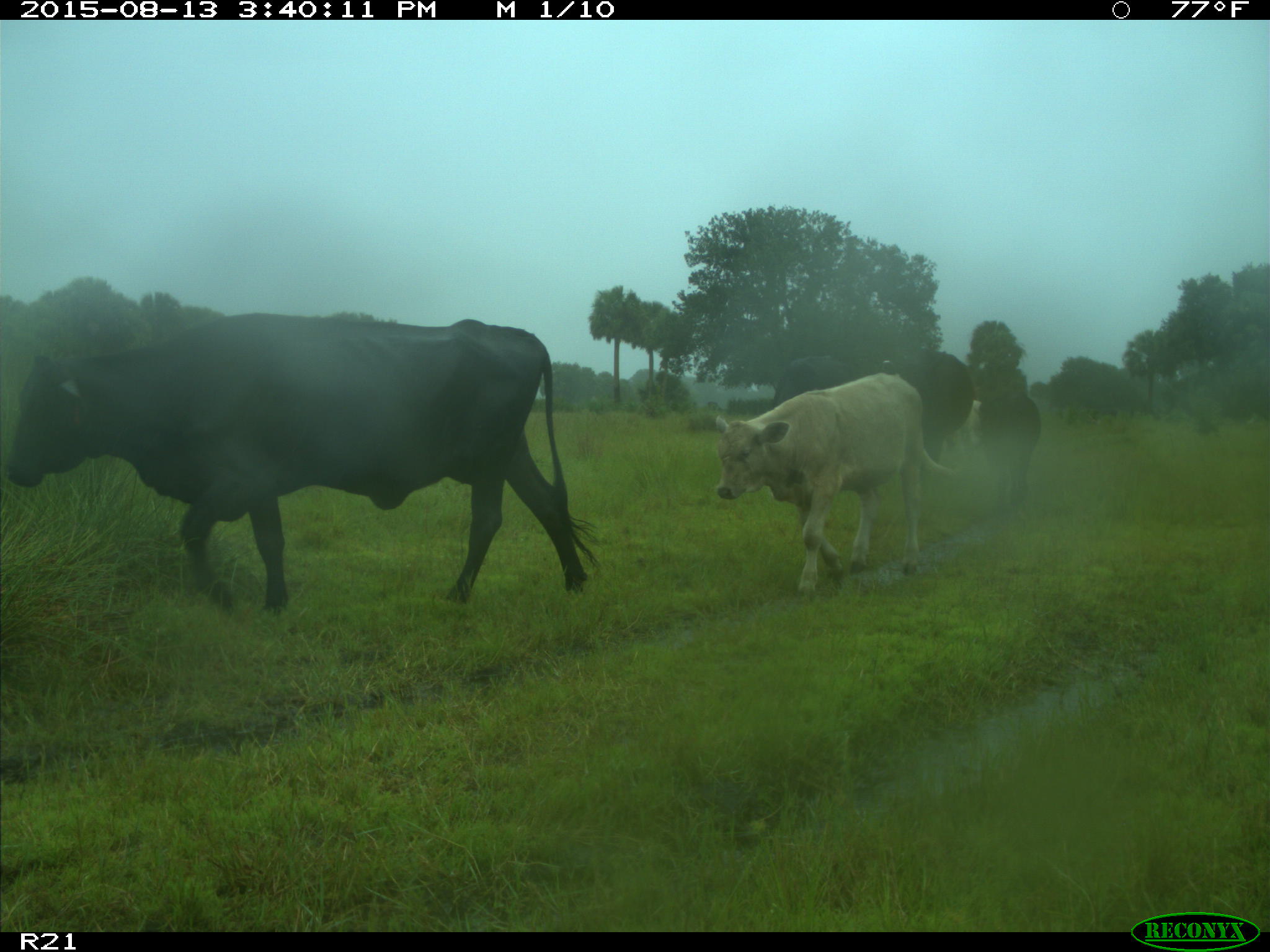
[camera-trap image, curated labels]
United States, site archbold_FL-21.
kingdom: Animalia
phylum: Chordata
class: Mammalia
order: Artiodactyla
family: Bovidae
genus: Bos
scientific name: Bos taurus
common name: domestic cow